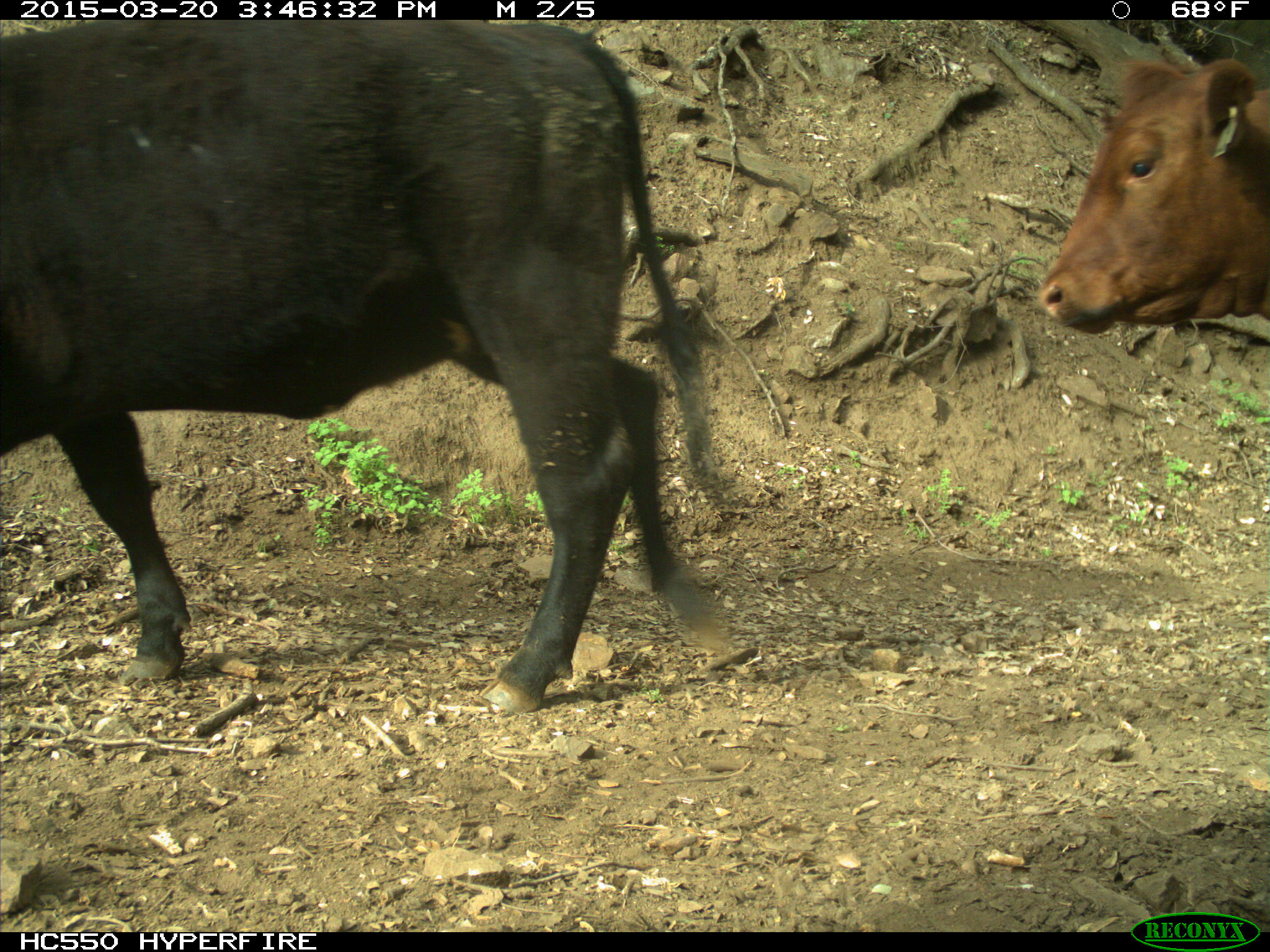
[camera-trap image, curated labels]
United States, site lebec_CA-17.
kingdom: Animalia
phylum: Chordata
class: Mammalia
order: Artiodactyla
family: Bovidae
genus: Bos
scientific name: Bos taurus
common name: domestic cow